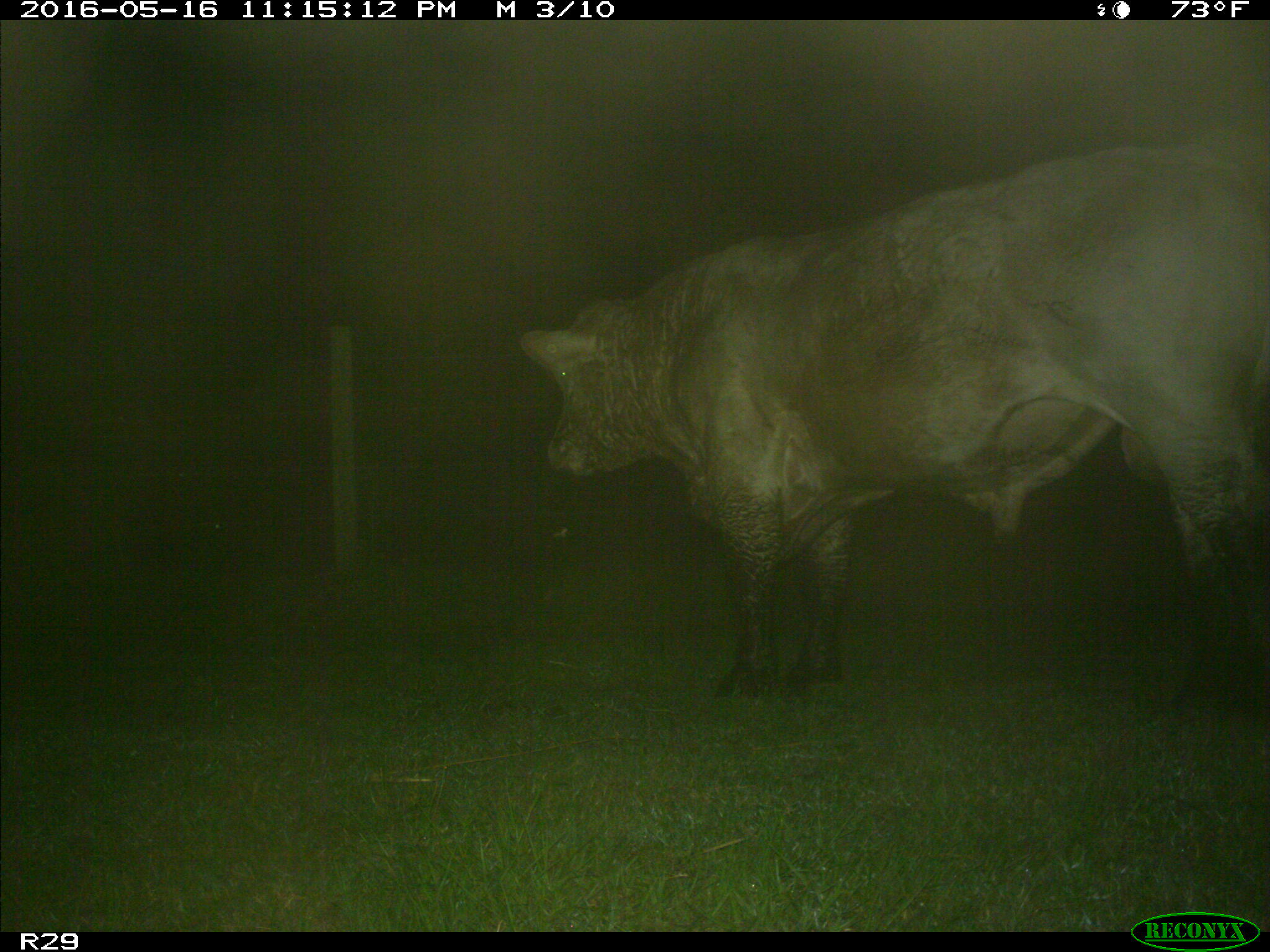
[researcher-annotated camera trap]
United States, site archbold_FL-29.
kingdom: Animalia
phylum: Chordata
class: Mammalia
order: Artiodactyla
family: Bovidae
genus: Bos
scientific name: Bos taurus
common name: domestic cow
Bos taurus (domestic cow).